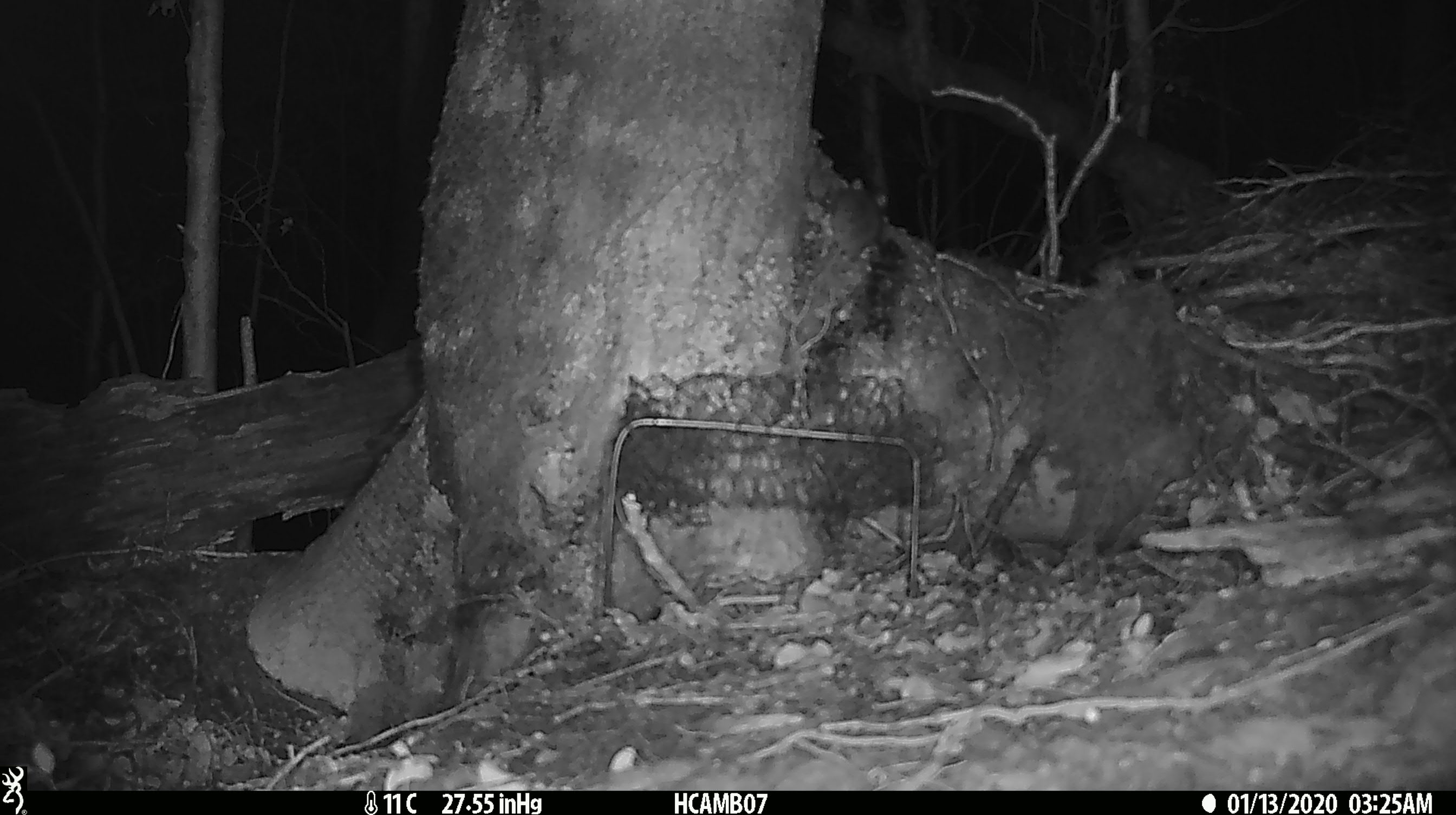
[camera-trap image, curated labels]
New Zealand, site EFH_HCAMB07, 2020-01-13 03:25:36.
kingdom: Animalia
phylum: Chordata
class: Mammalia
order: Rodentia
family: Muridae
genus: Mus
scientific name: Mus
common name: mouse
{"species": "mouse (Mus)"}